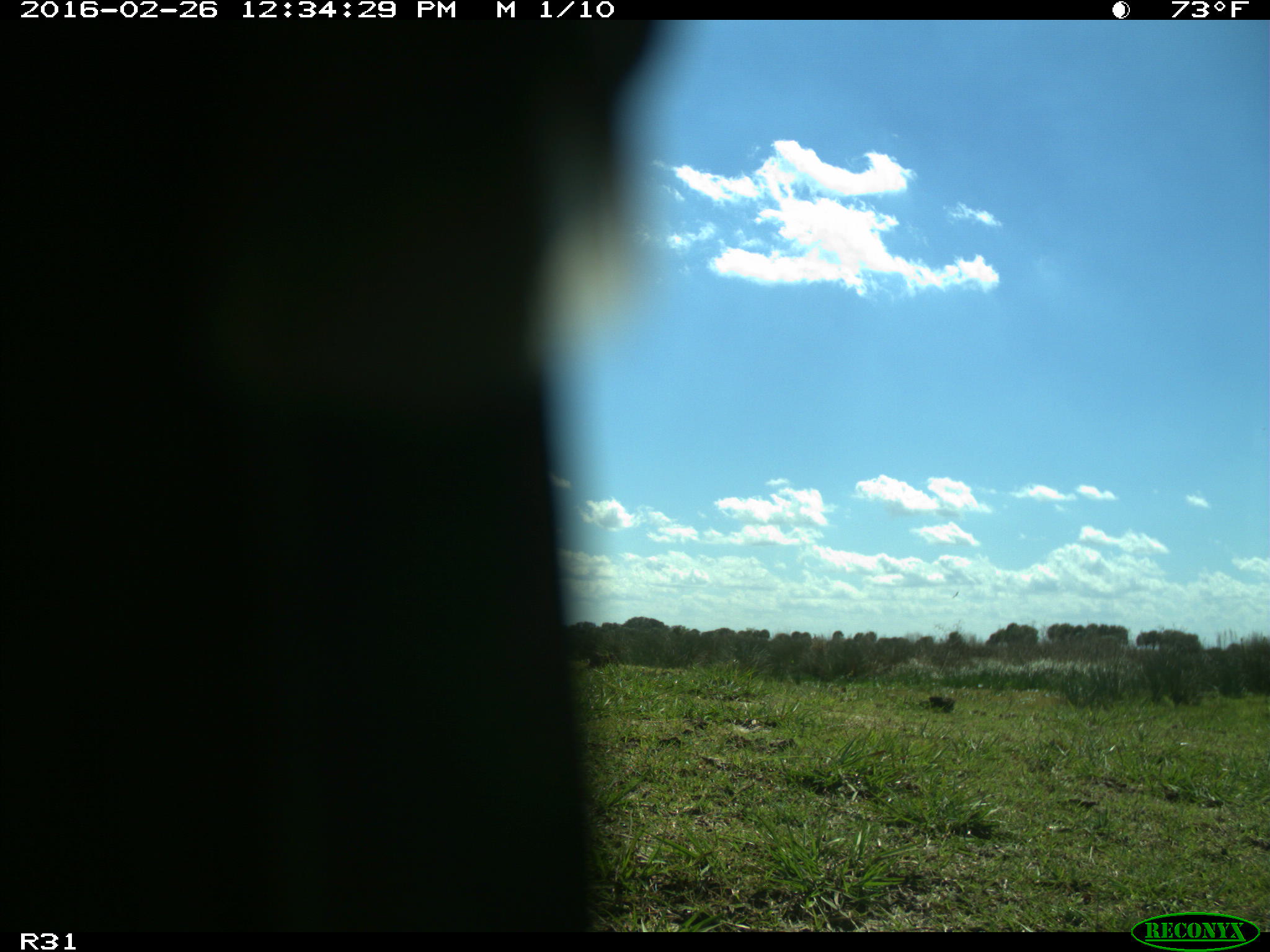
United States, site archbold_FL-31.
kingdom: Animalia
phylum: Chordata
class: Aves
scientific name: Aves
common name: birds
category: unidentified bird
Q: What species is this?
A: Unidentified bird (birds) (Aves).